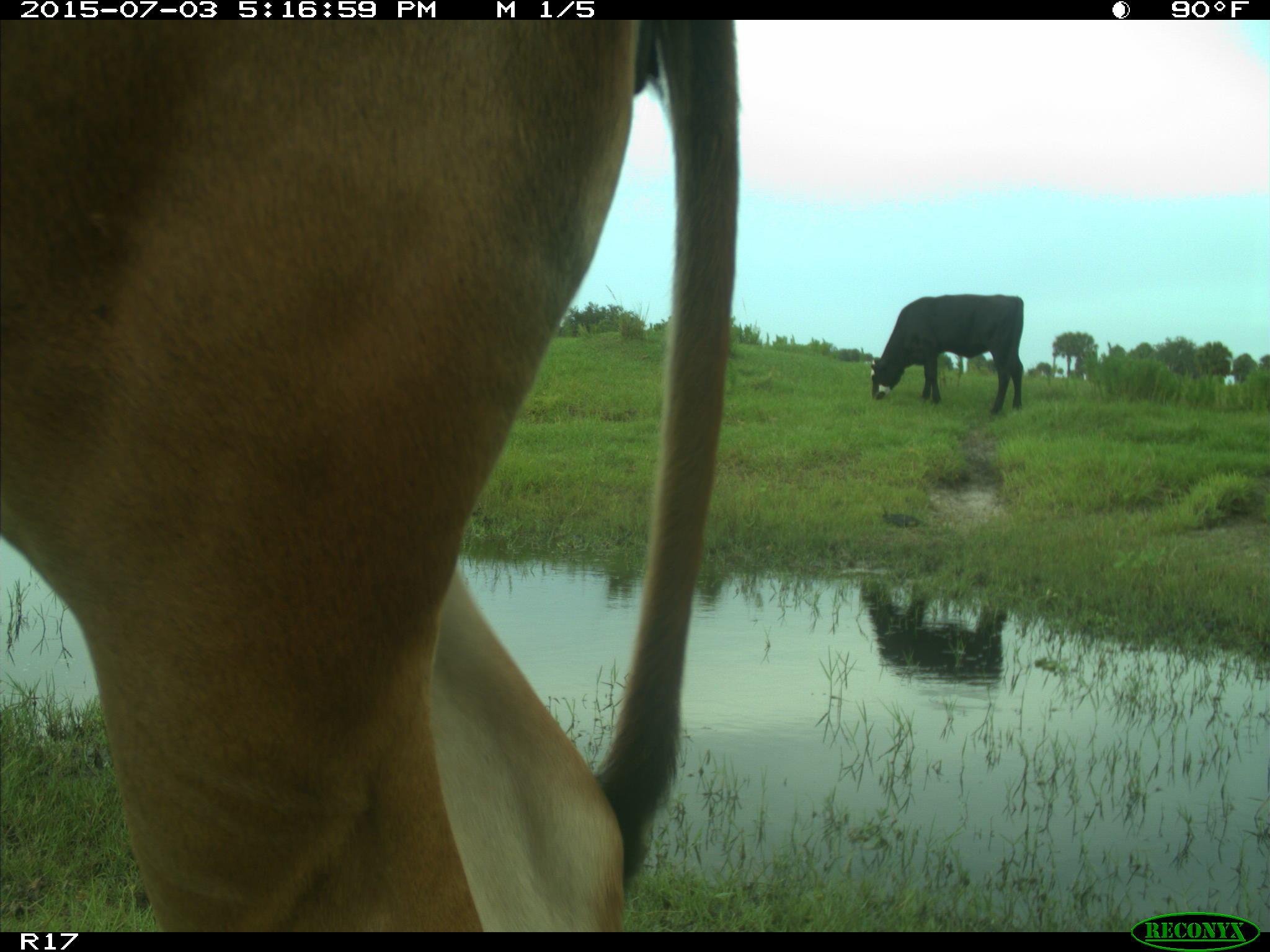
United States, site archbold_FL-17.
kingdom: Animalia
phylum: Chordata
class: Mammalia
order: Artiodactyla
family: Bovidae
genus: Bos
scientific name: Bos taurus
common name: domestic cow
Bos taurus (domestic cow).